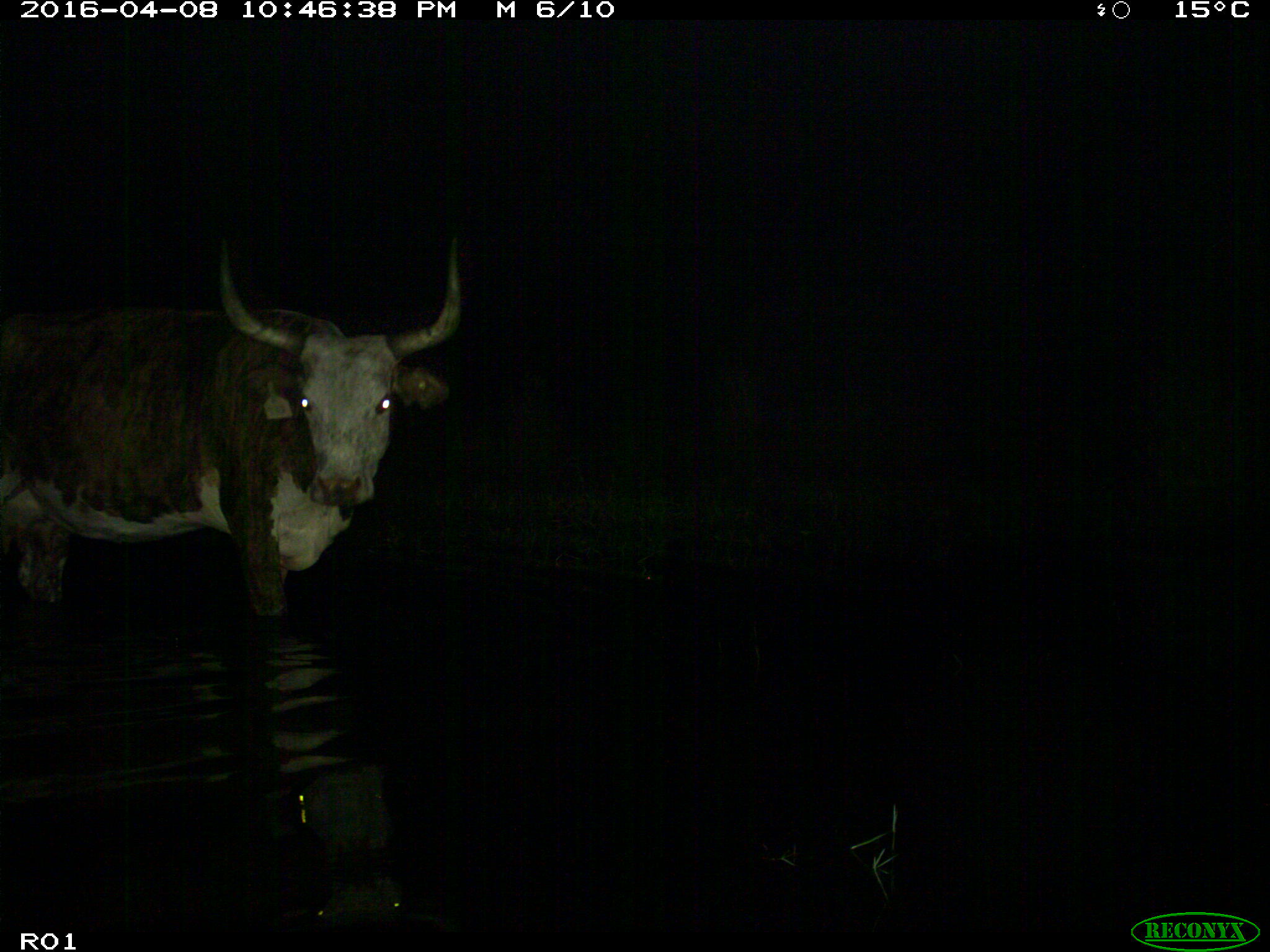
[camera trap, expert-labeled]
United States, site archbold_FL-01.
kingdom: Animalia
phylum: Chordata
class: Mammalia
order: Artiodactyla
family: Bovidae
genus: Bos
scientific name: Bos taurus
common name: domestic cow